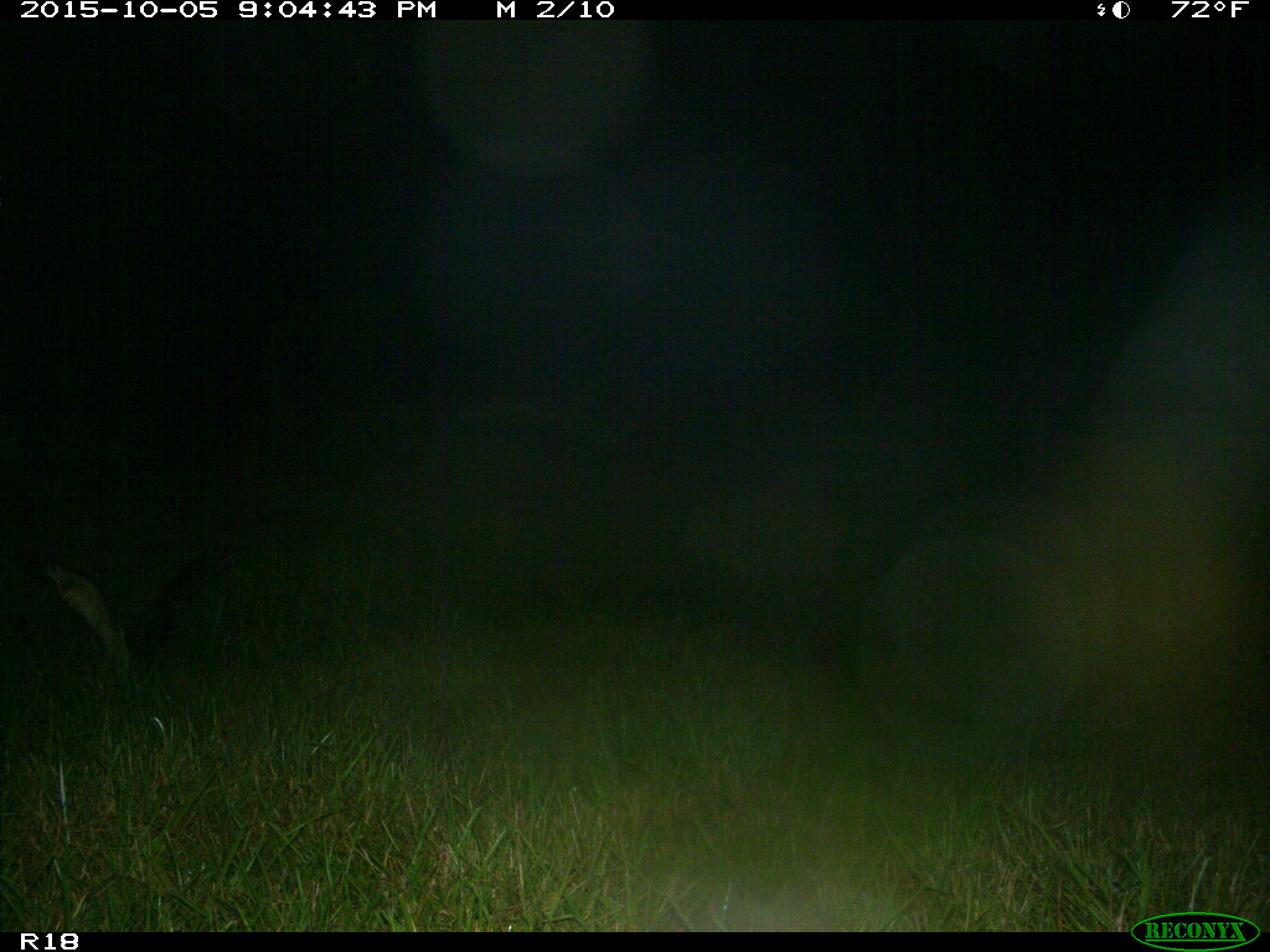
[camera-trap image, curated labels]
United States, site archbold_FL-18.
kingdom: Animalia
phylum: Chordata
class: Aves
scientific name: Aves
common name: birds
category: unidentified bird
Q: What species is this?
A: Unidentified bird (birds) (Aves).